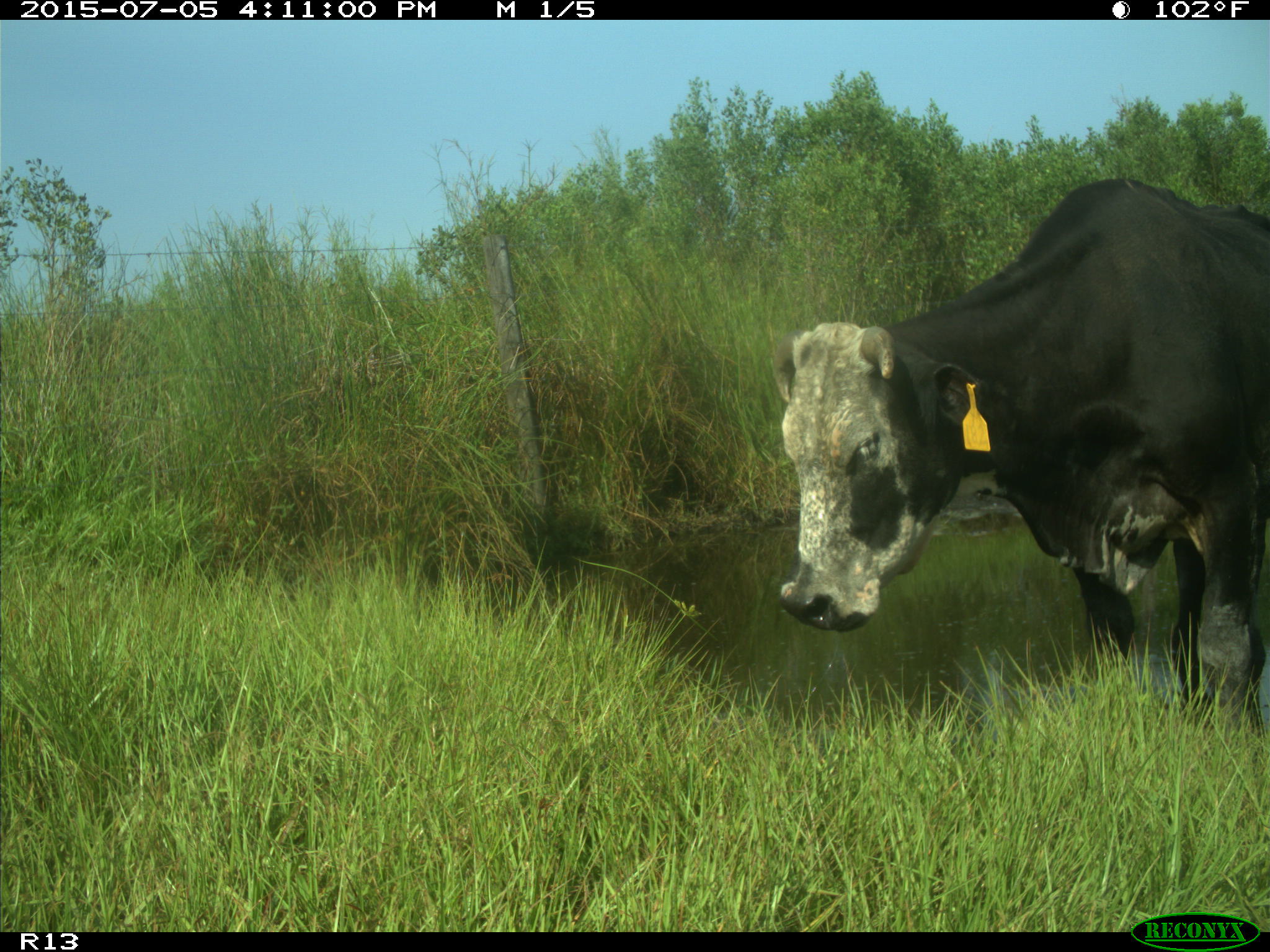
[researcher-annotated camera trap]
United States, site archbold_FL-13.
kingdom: Animalia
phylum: Chordata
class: Mammalia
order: Artiodactyla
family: Bovidae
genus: Bos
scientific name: Bos taurus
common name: domestic cow